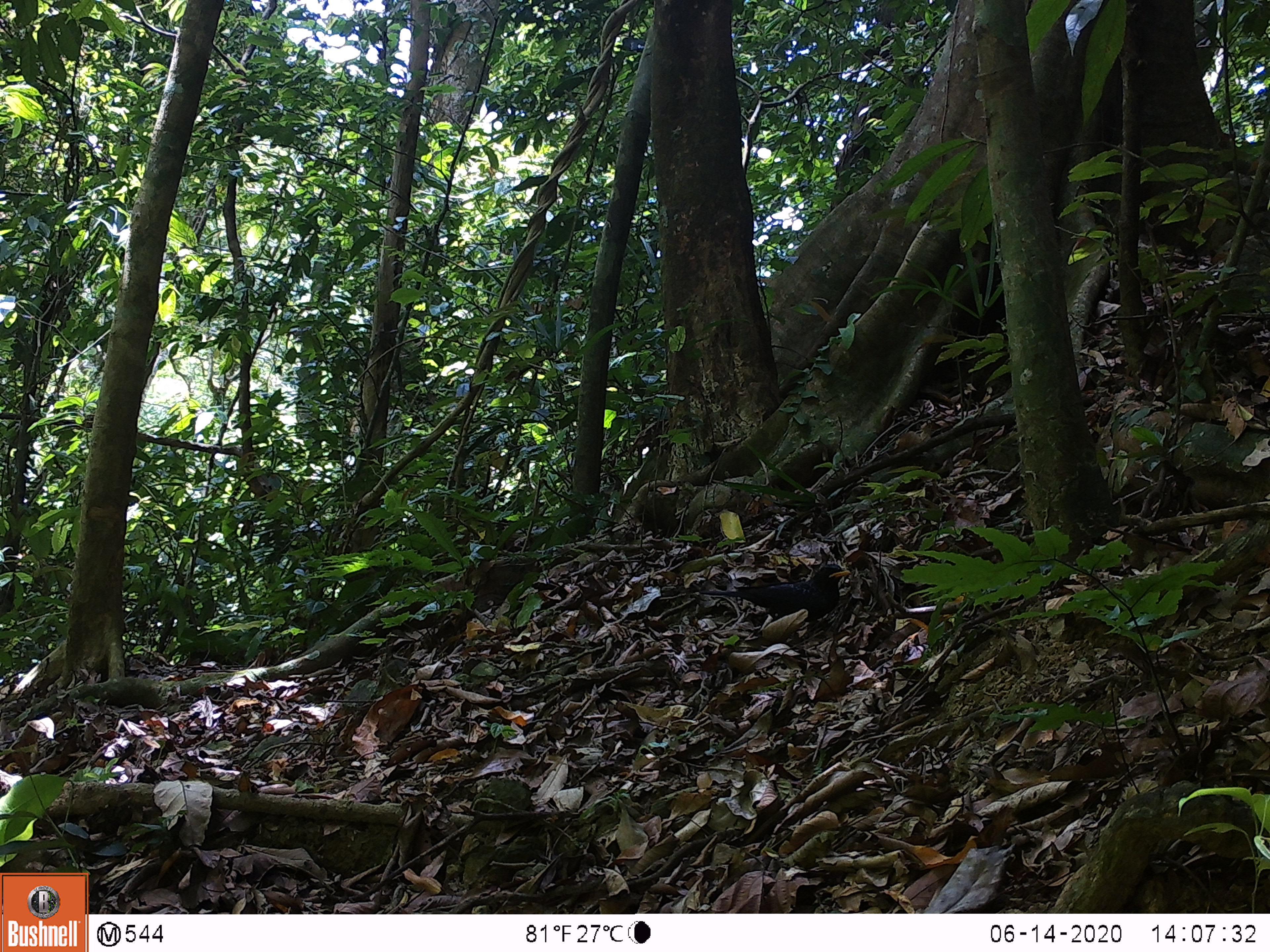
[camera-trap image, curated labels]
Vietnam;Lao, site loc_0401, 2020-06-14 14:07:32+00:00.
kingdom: Animalia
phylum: Chordata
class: Aves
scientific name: Aves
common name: bird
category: unidentified bird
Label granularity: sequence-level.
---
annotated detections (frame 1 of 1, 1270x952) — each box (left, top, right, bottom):
unidentified bird: (696, 563, 851, 624)